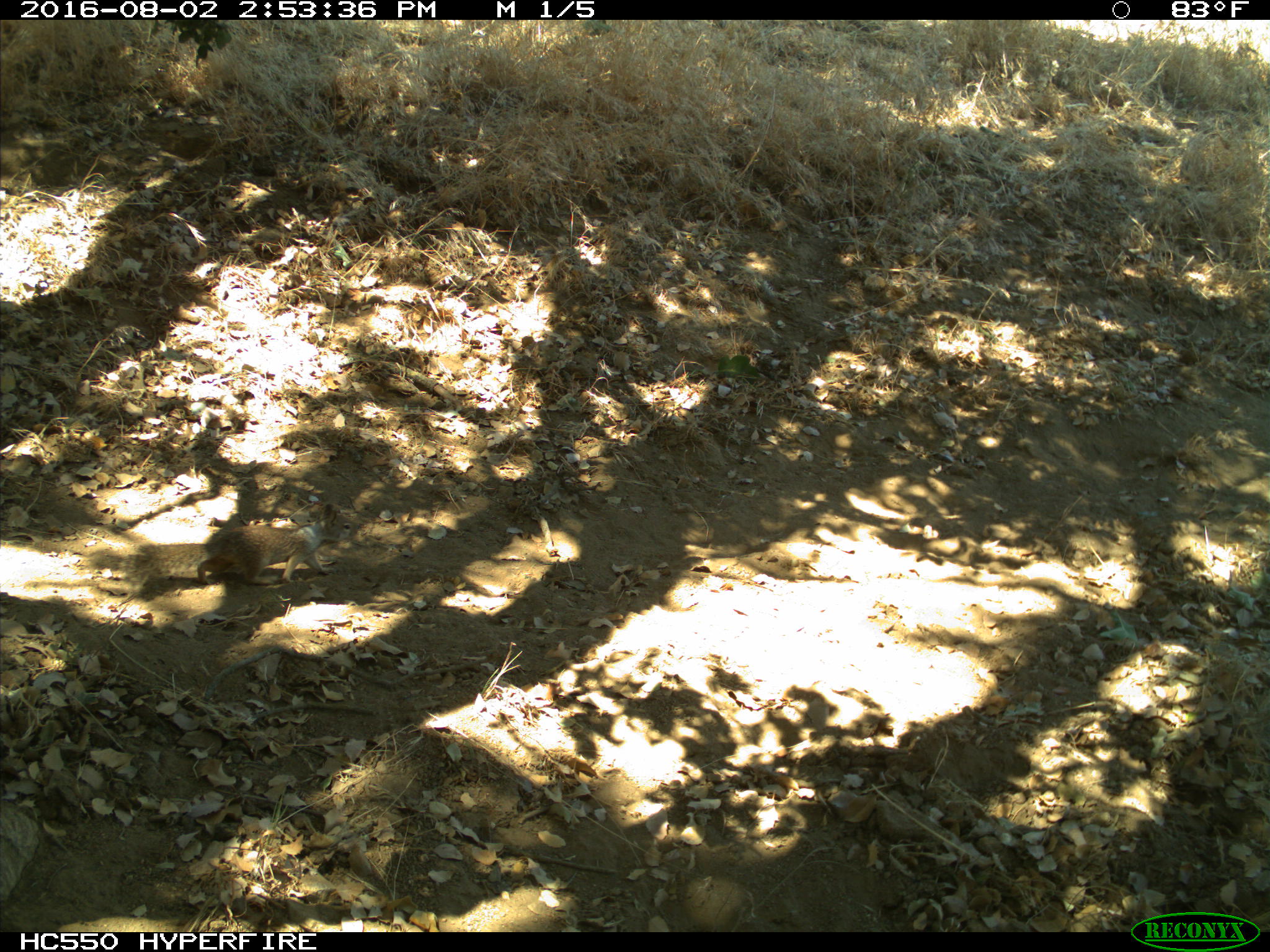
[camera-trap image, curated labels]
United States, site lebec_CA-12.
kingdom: Animalia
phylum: Chordata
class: Mammalia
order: Rodentia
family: Sciuridae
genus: Otospermophilus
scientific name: Otospermophilus beecheyi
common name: california ground squirrel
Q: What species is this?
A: Otospermophilus beecheyi (california ground squirrel).